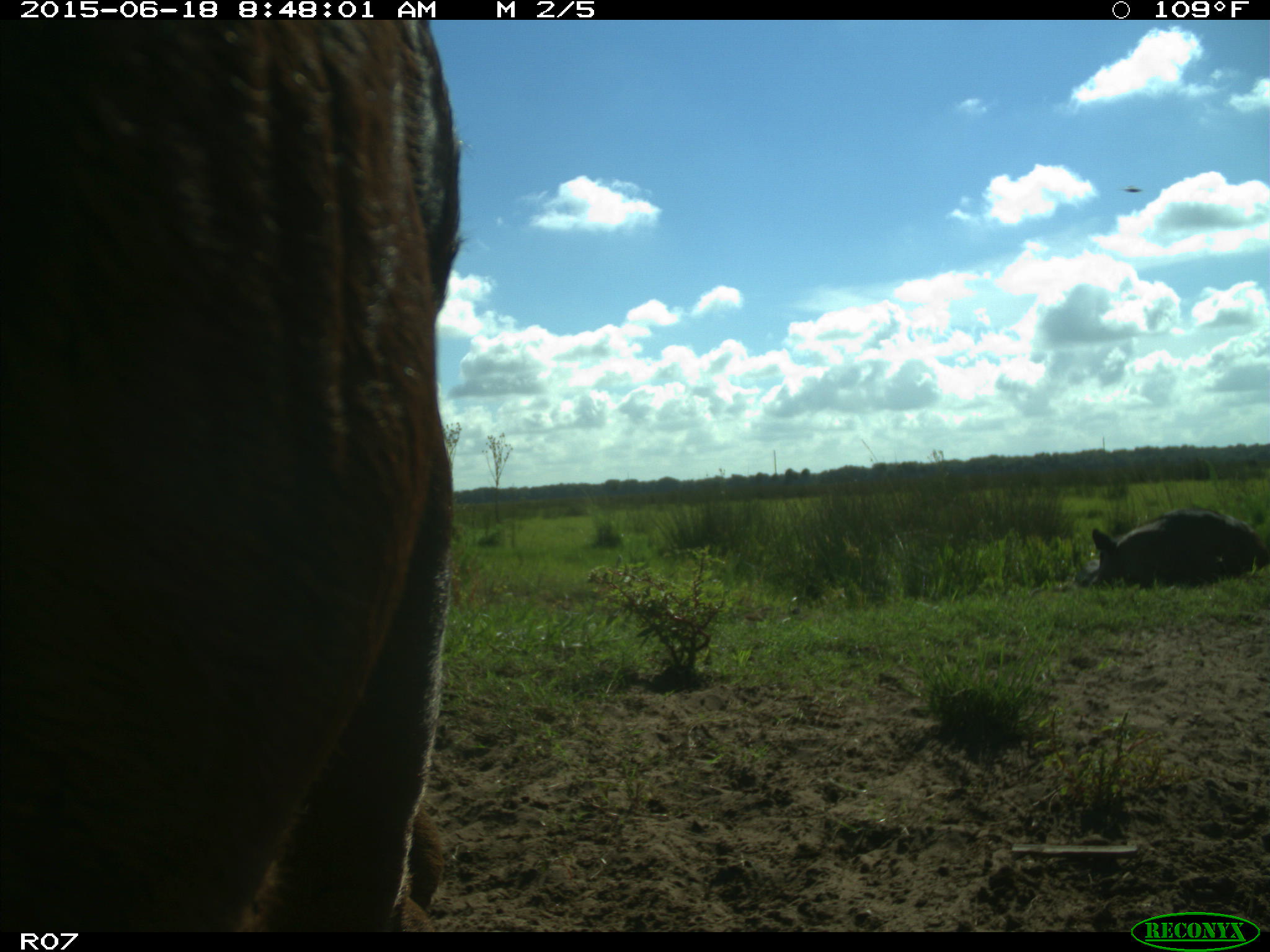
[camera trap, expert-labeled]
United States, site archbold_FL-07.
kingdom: Animalia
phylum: Chordata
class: Mammalia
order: Artiodactyla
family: Bovidae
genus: Bos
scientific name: Bos taurus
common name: domestic cow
Bos taurus (domestic cow).